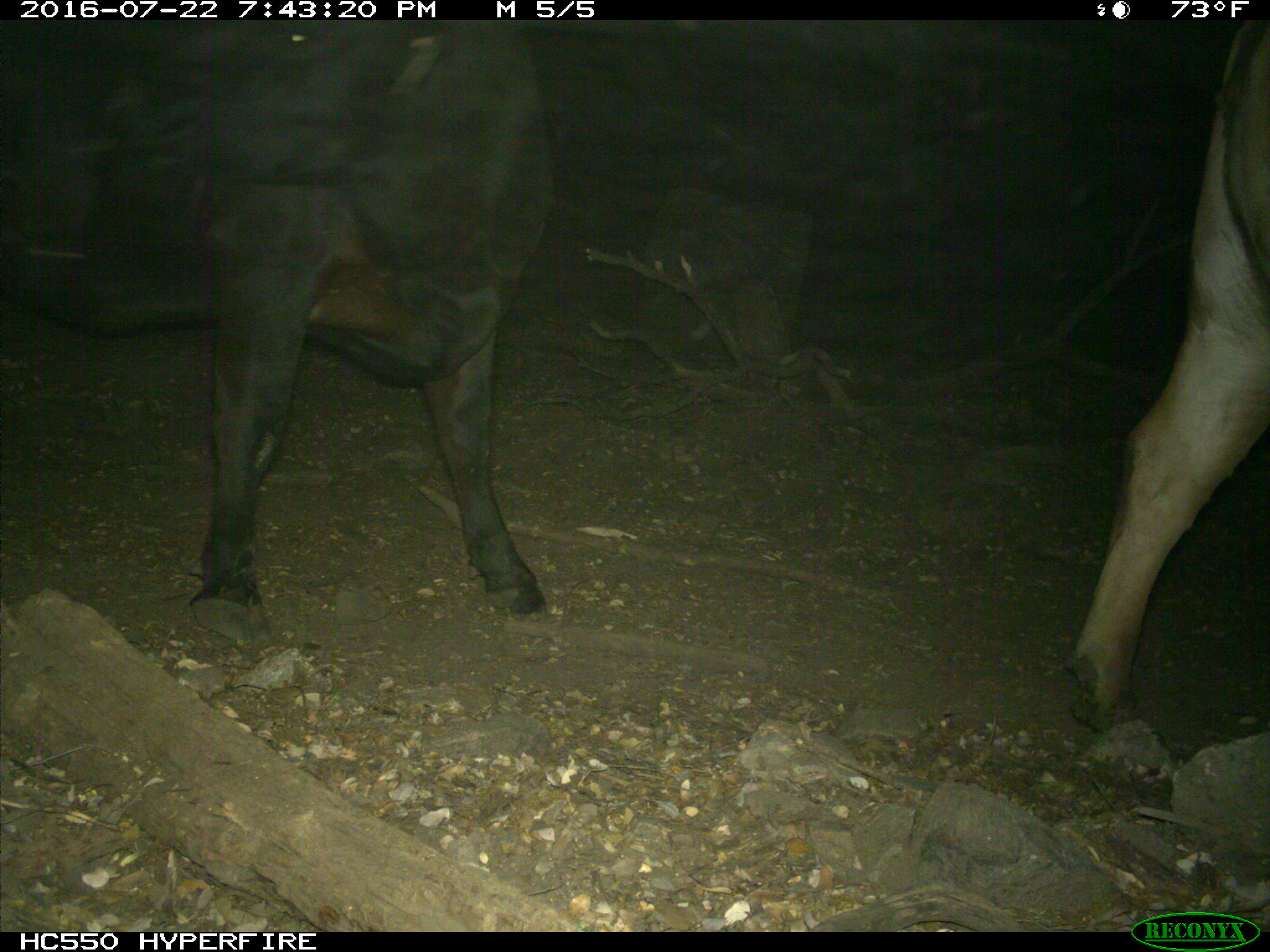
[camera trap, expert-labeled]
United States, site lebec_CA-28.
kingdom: Animalia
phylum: Chordata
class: Mammalia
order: Artiodactyla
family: Bovidae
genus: Bos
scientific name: Bos taurus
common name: domestic cow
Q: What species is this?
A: Bos taurus (domestic cow).